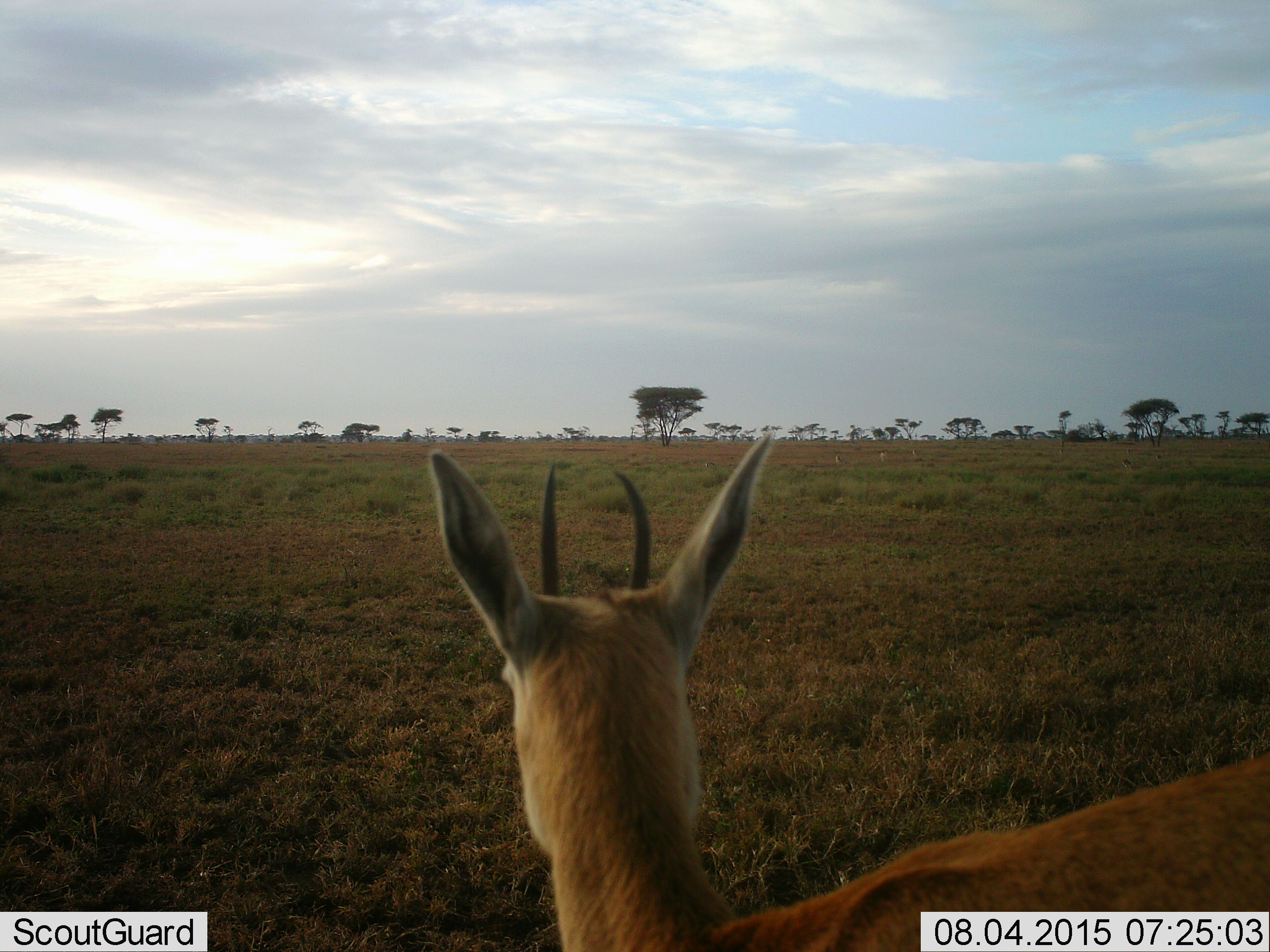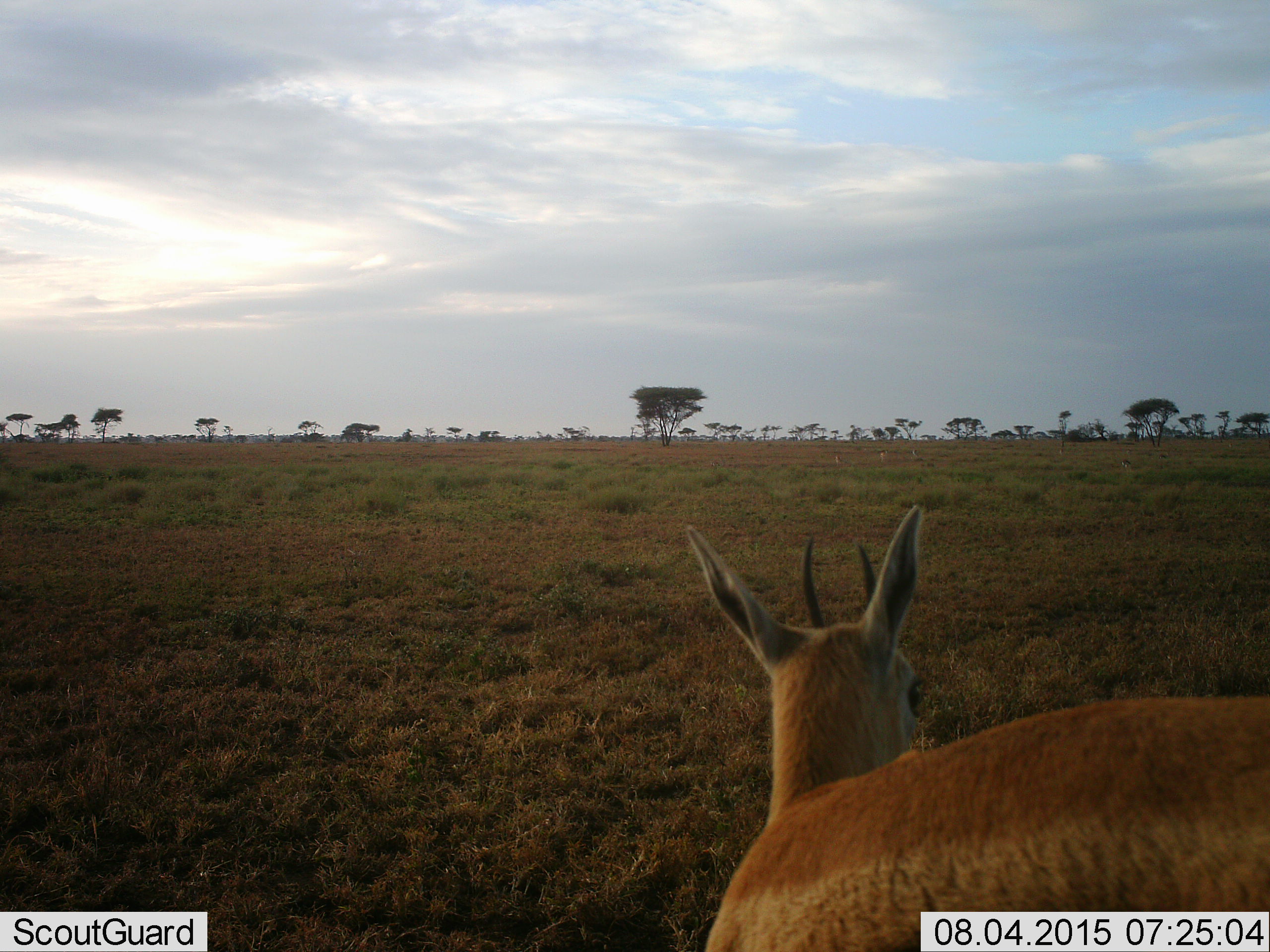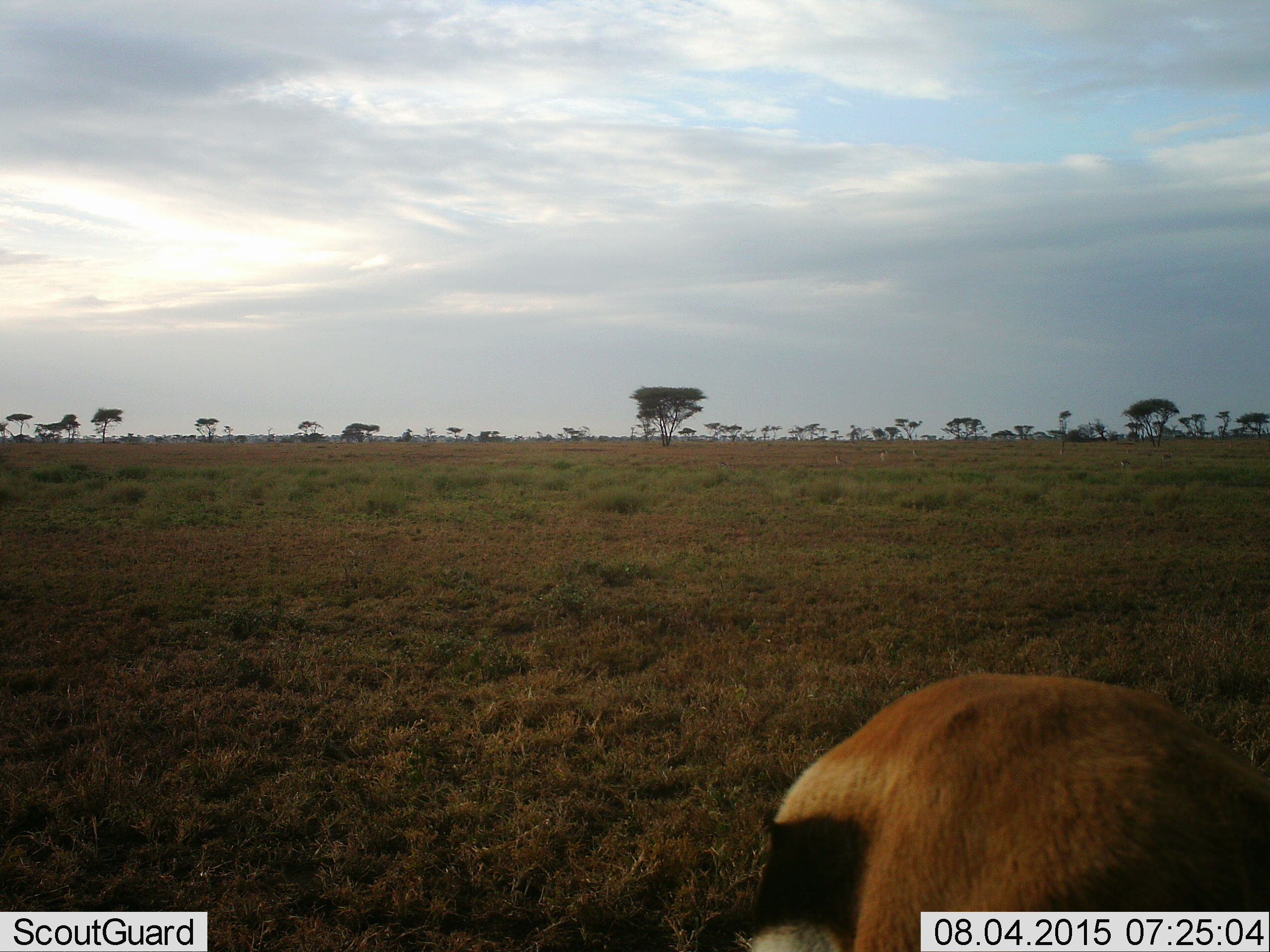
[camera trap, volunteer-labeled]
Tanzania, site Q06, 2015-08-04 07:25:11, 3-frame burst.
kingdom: Animalia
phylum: Chordata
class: Mammalia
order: Artiodactyla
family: Bovidae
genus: Eudorcas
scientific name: Eudorcas thomsonii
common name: thomson's gazelle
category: gazellethomsons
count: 1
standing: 83%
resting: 0%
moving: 17%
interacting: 0%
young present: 0%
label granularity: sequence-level